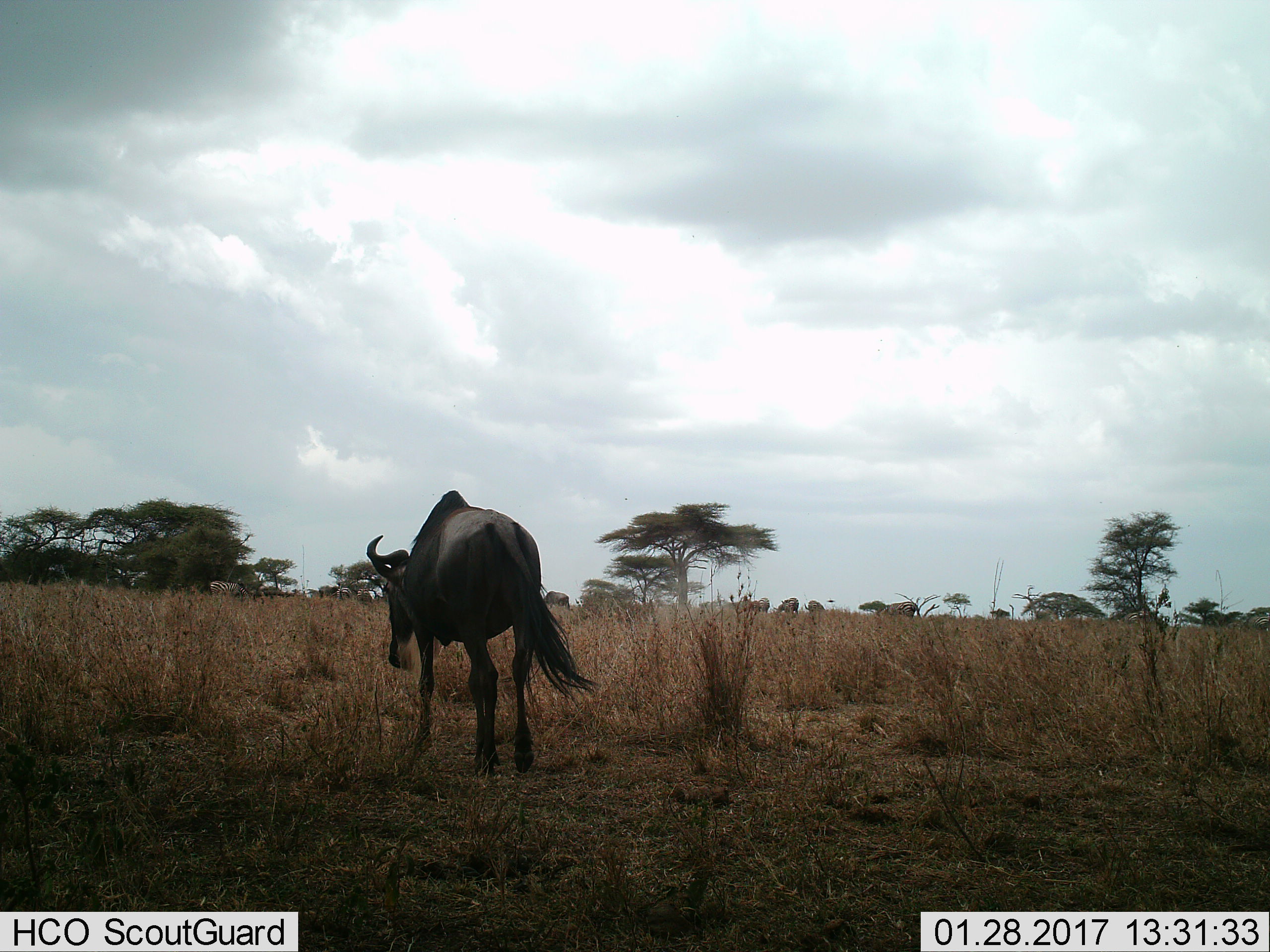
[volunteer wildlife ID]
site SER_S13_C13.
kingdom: Animalia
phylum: Chordata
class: Mammalia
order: Artiodactyla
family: Bovidae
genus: Connochaetes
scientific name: Connochaetes taurinus taurinus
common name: blue wildebeest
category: wildebeestblue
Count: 2.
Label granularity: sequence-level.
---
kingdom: Animalia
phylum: Chordata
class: Mammalia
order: Perissodactyla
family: Equidae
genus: Equus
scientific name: Equus quagga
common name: plains zebra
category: zebraplains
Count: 8.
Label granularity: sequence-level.